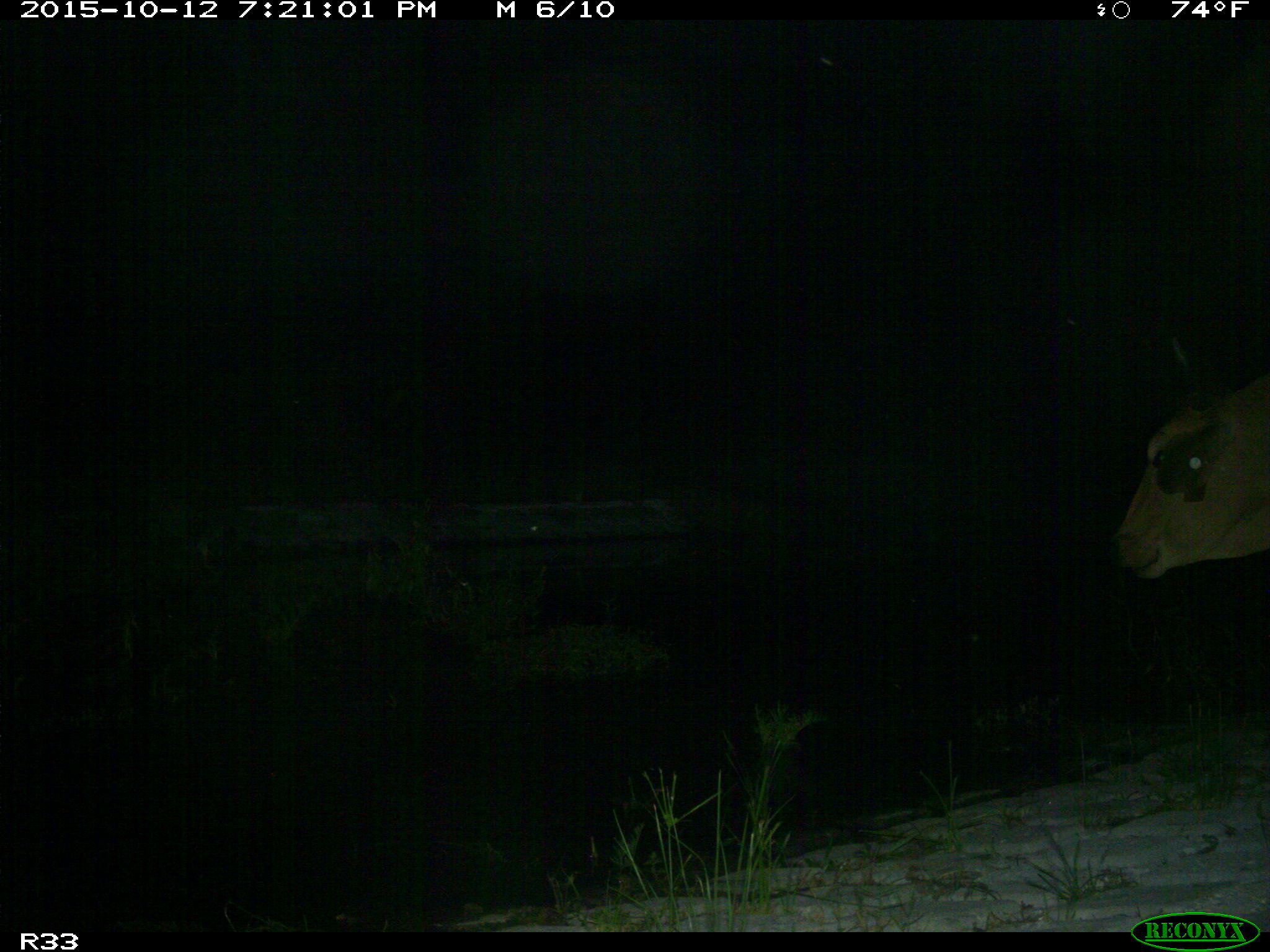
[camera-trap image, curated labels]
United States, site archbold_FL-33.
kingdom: Animalia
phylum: Chordata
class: Mammalia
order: Artiodactyla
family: Bovidae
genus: Bos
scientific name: Bos taurus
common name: domestic cow